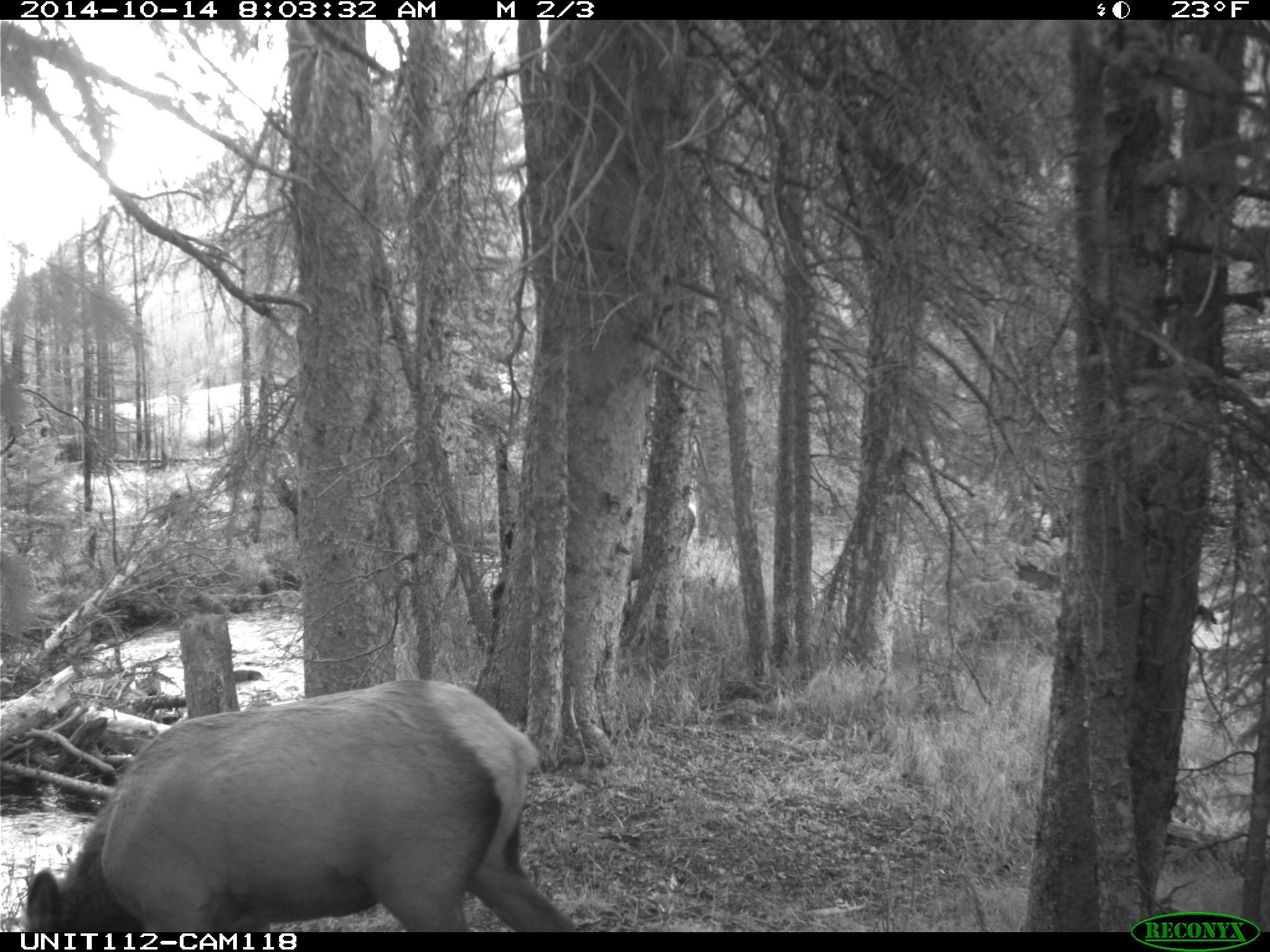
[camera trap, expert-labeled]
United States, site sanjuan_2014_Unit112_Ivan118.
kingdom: Animalia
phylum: Chordata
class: Mammalia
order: Artiodactyla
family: Cervidae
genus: Cervus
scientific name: Cervus elaphus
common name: red deer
Cervus elaphus (red deer).